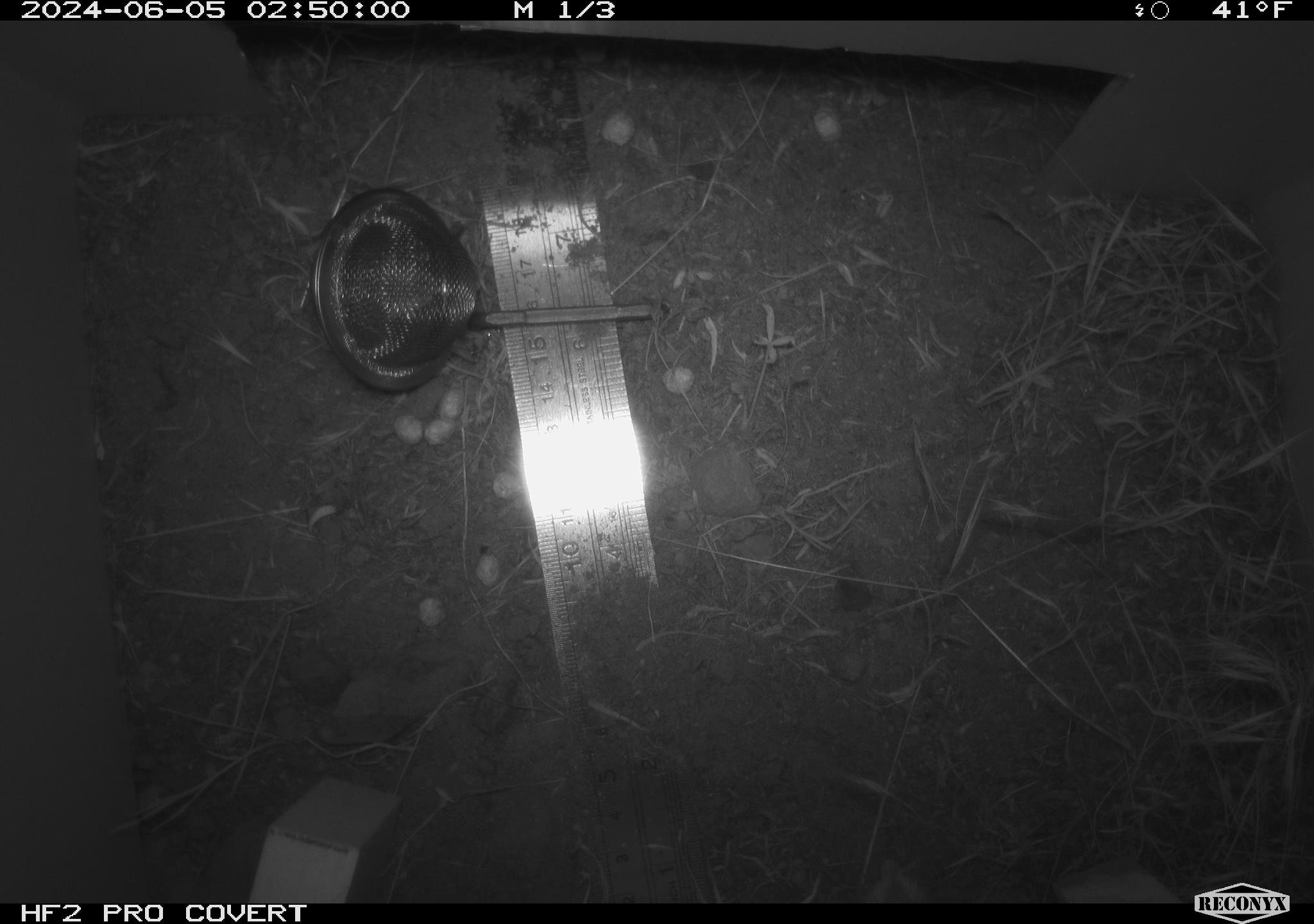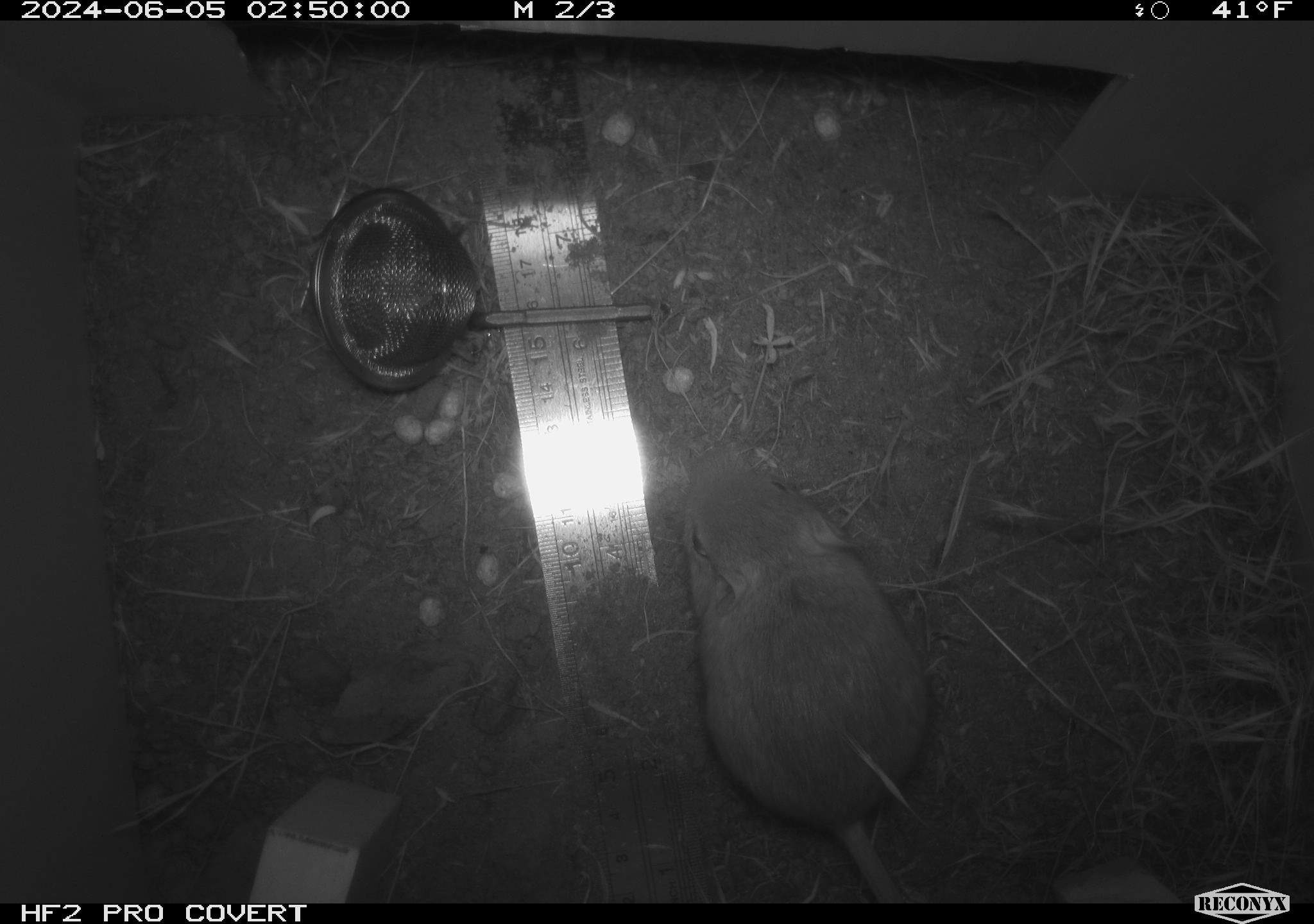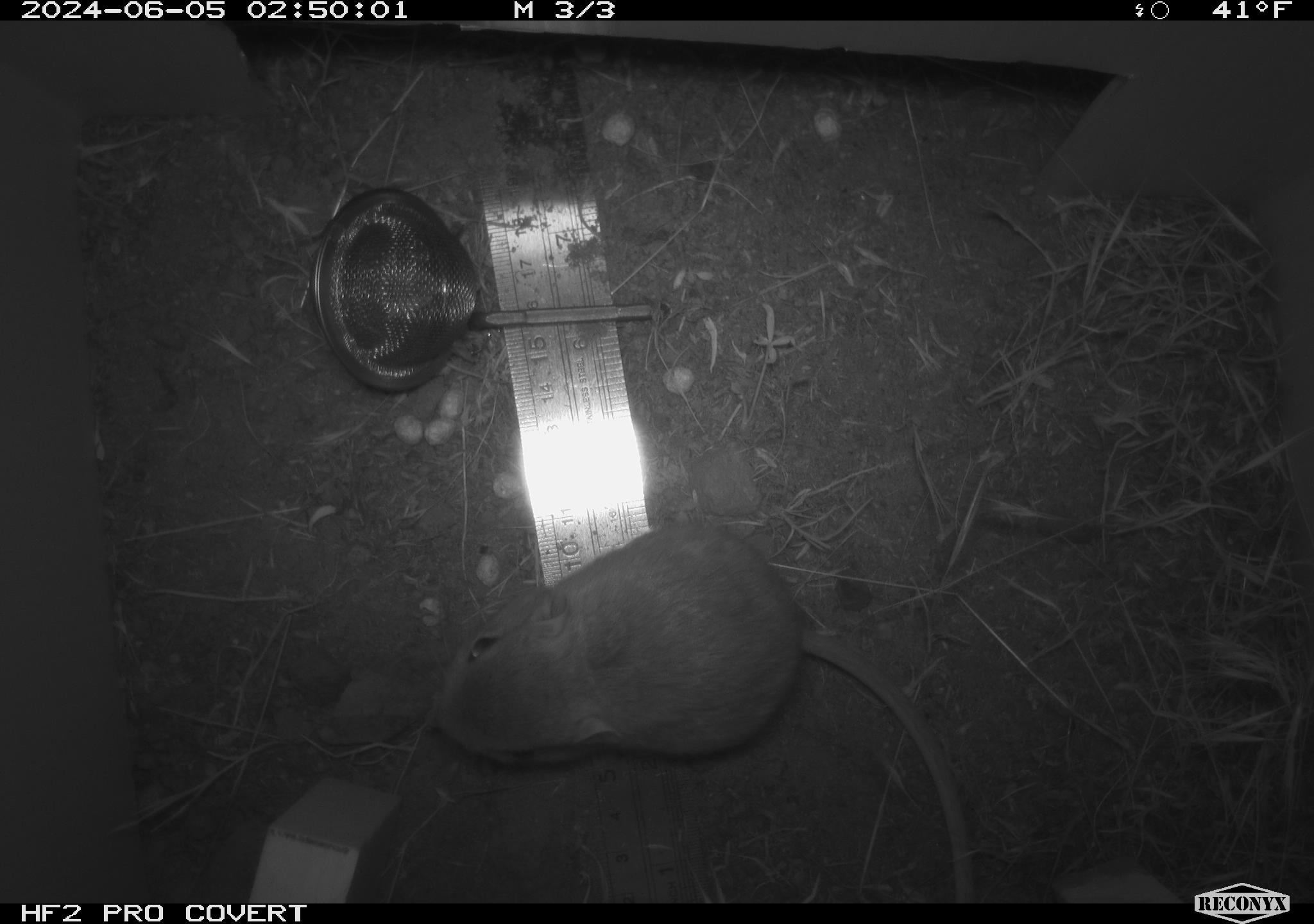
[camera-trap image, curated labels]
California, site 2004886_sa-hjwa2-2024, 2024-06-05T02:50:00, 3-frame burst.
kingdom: Animalia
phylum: Chordata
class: Mammalia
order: Rodentia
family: Heteromyidae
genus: Dipodomys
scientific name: Dipodomys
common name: kangaroo rats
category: dipodomys species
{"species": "dipodomys species (kangaroo rats) (Dipodomys)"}